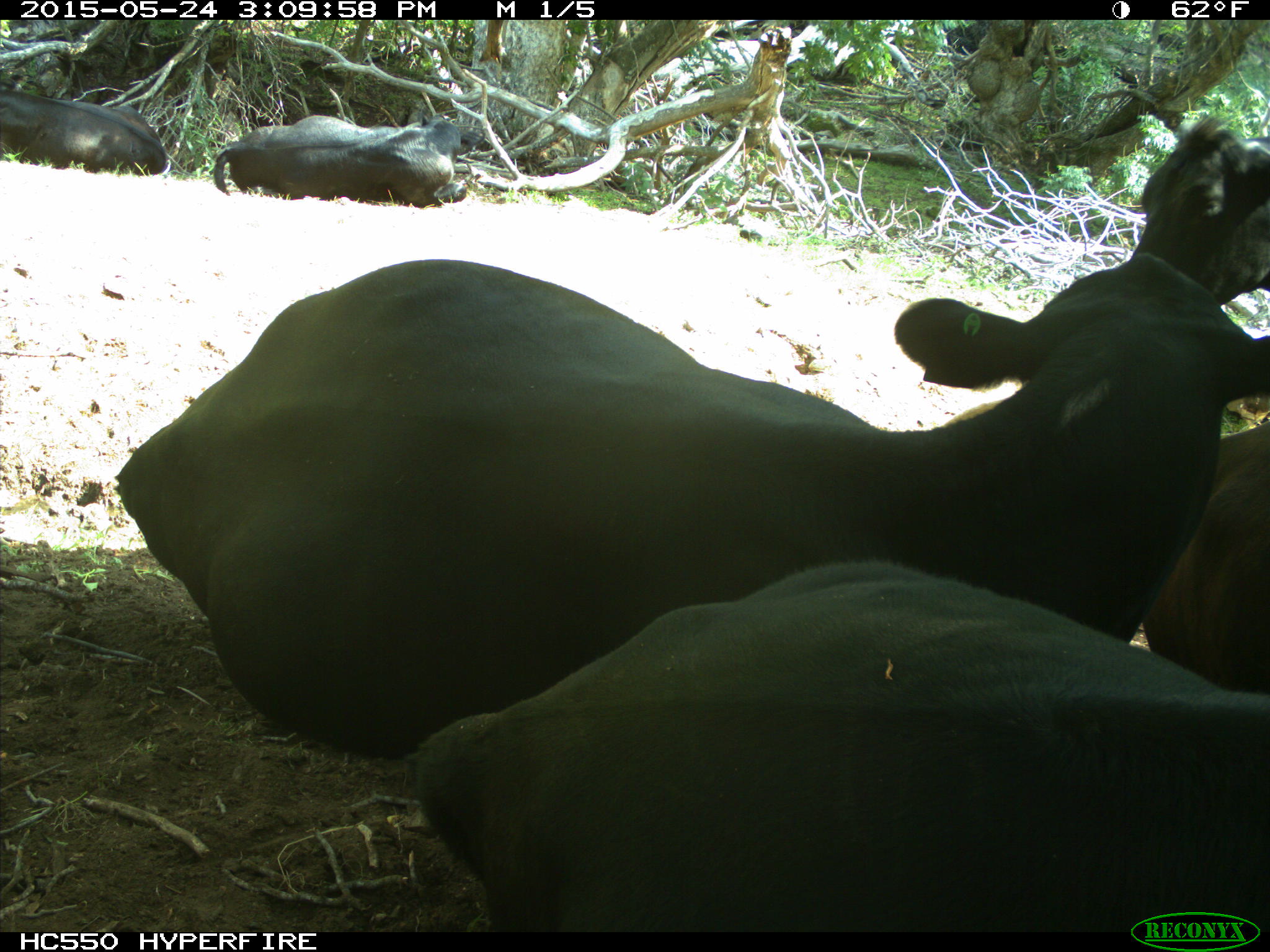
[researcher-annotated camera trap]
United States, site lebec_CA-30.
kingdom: Animalia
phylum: Chordata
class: Mammalia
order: Artiodactyla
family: Bovidae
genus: Bos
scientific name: Bos taurus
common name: domestic cow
Bos taurus (domestic cow).